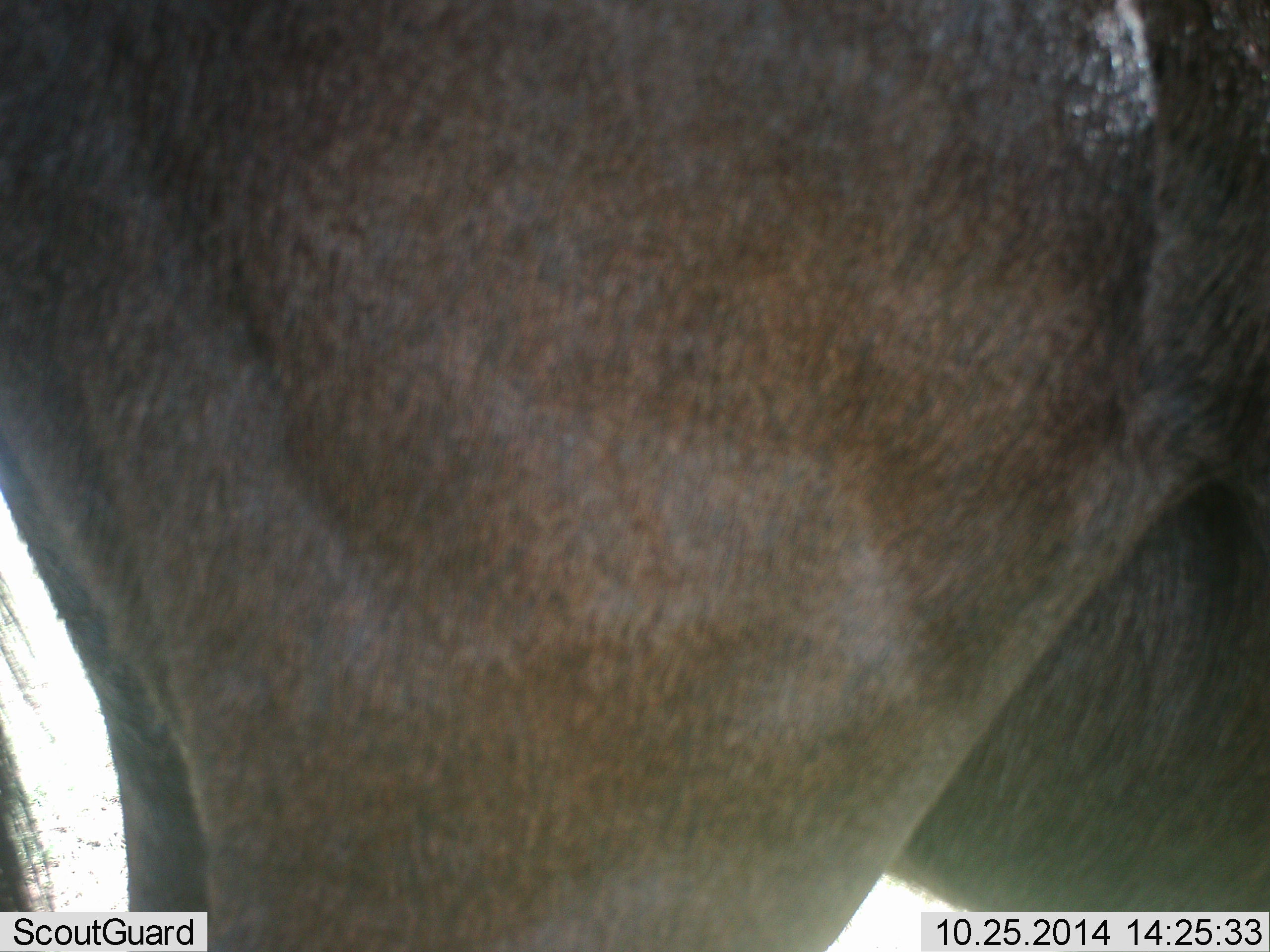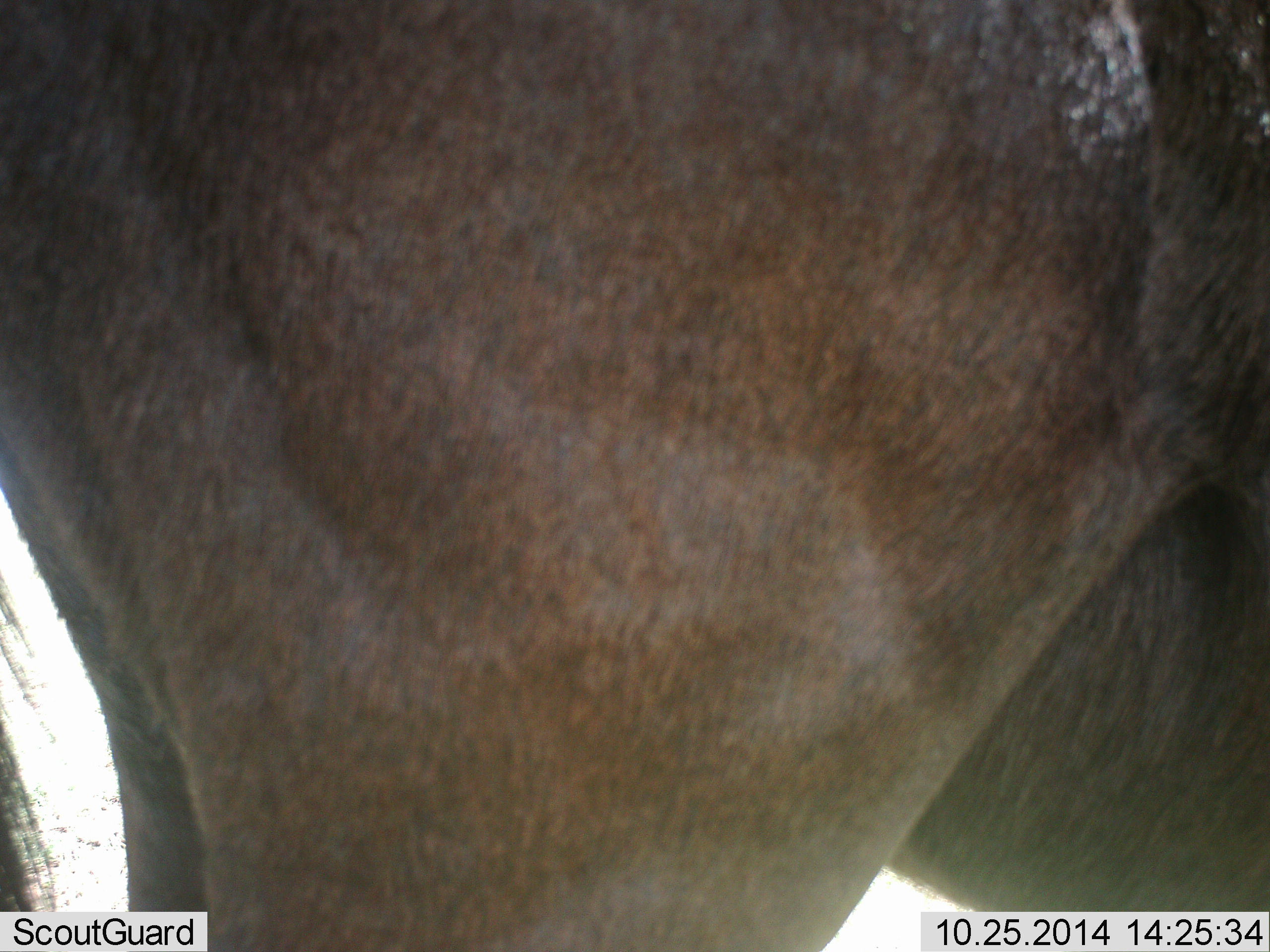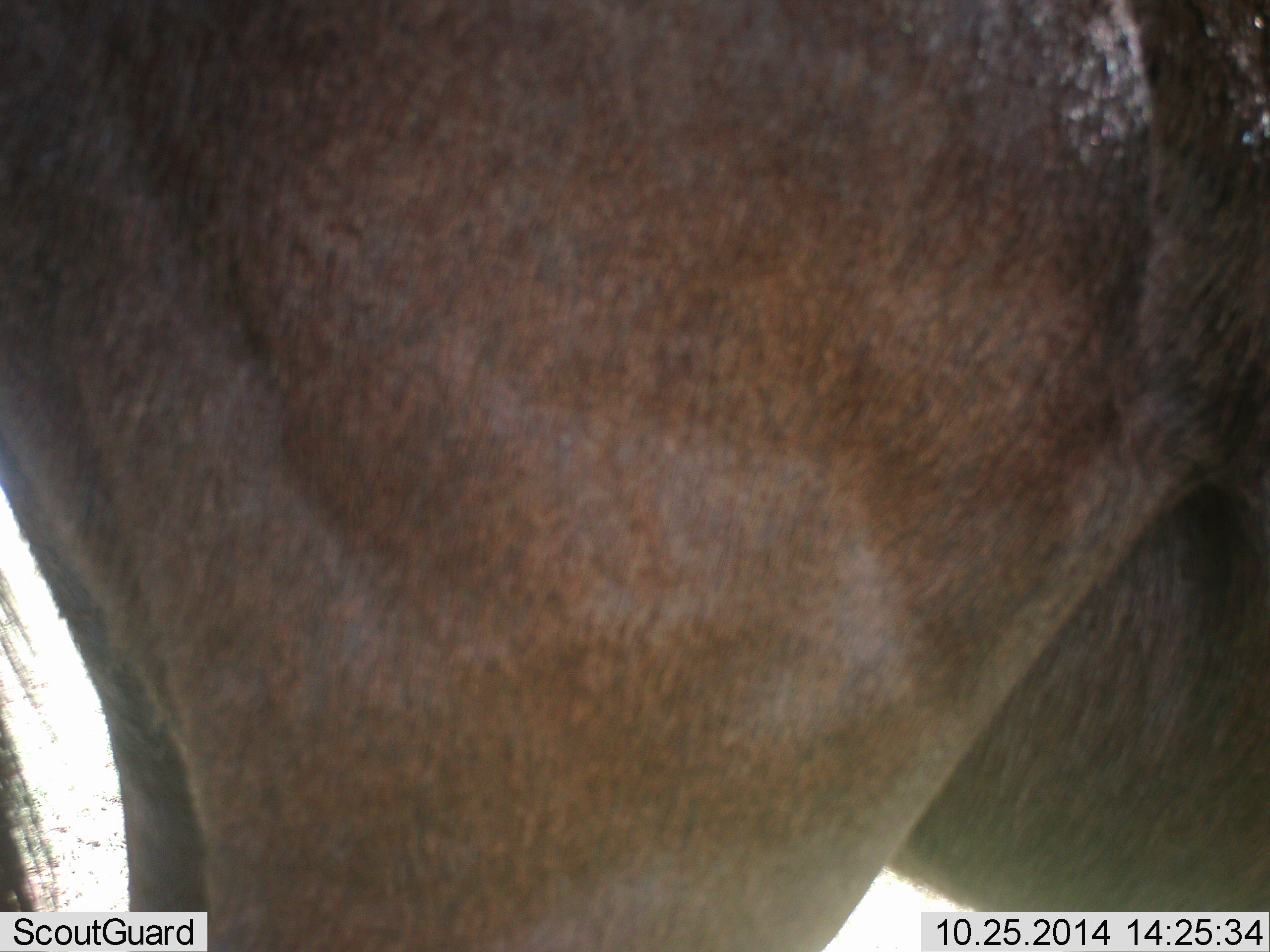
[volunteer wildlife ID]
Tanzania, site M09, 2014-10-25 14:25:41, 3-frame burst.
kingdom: Animalia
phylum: Chordata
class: Mammalia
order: Artiodactyla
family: Bovidae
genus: Connochaetes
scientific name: Connochaetes taurinus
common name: blue wildebeest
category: wildebeest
Wildebeest (blue wildebeest) (Connochaetes taurinus), count 1. Behavior (volunteer vote fractions): standing 90%, resting 0%, moving 10%, interacting 0%. Young present (vote fraction): 0%. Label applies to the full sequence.